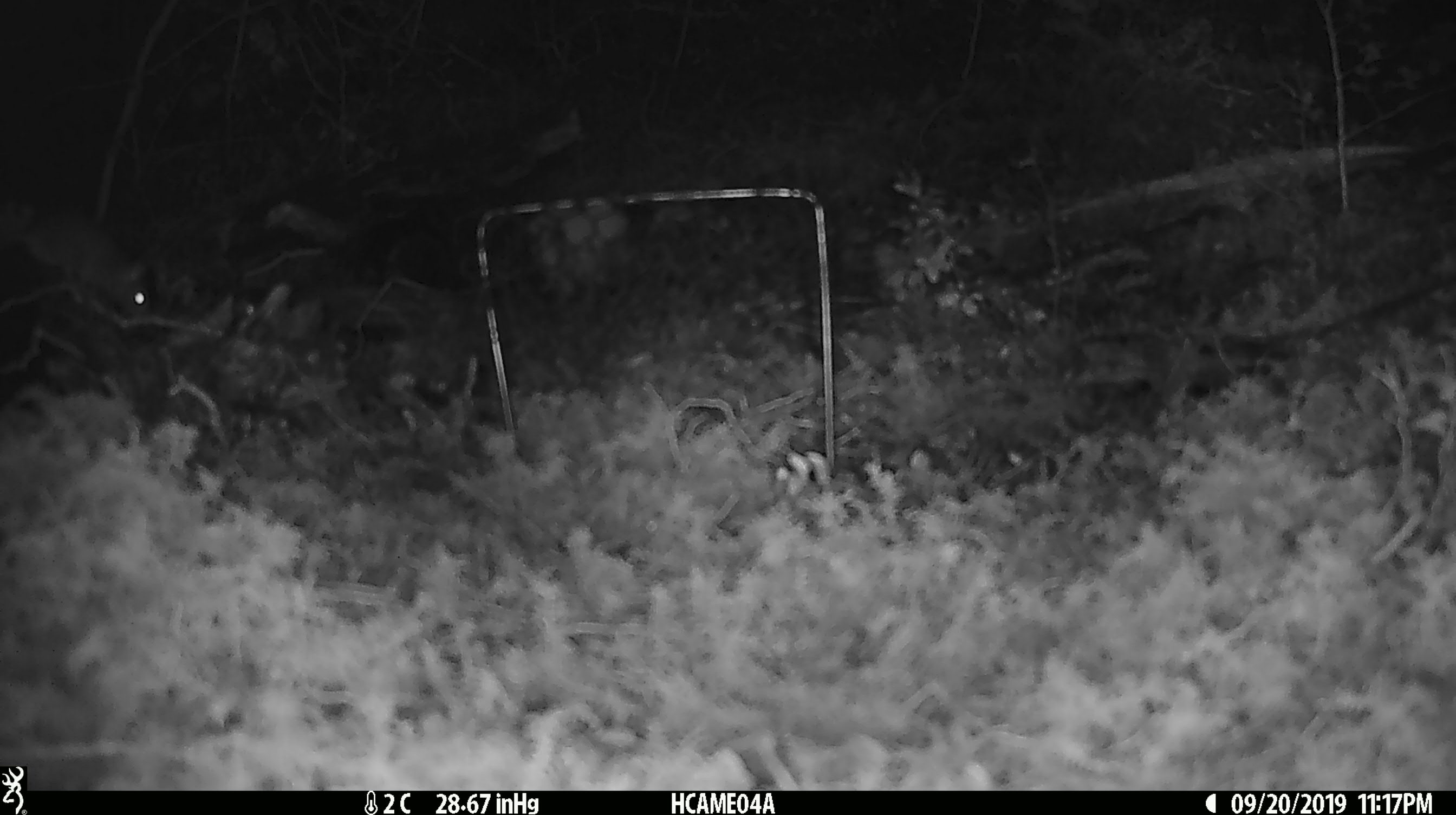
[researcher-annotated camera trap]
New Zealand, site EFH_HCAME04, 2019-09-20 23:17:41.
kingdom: Animalia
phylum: Chordata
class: Mammalia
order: Rodentia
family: Muridae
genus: Mus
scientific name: Mus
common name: mouse